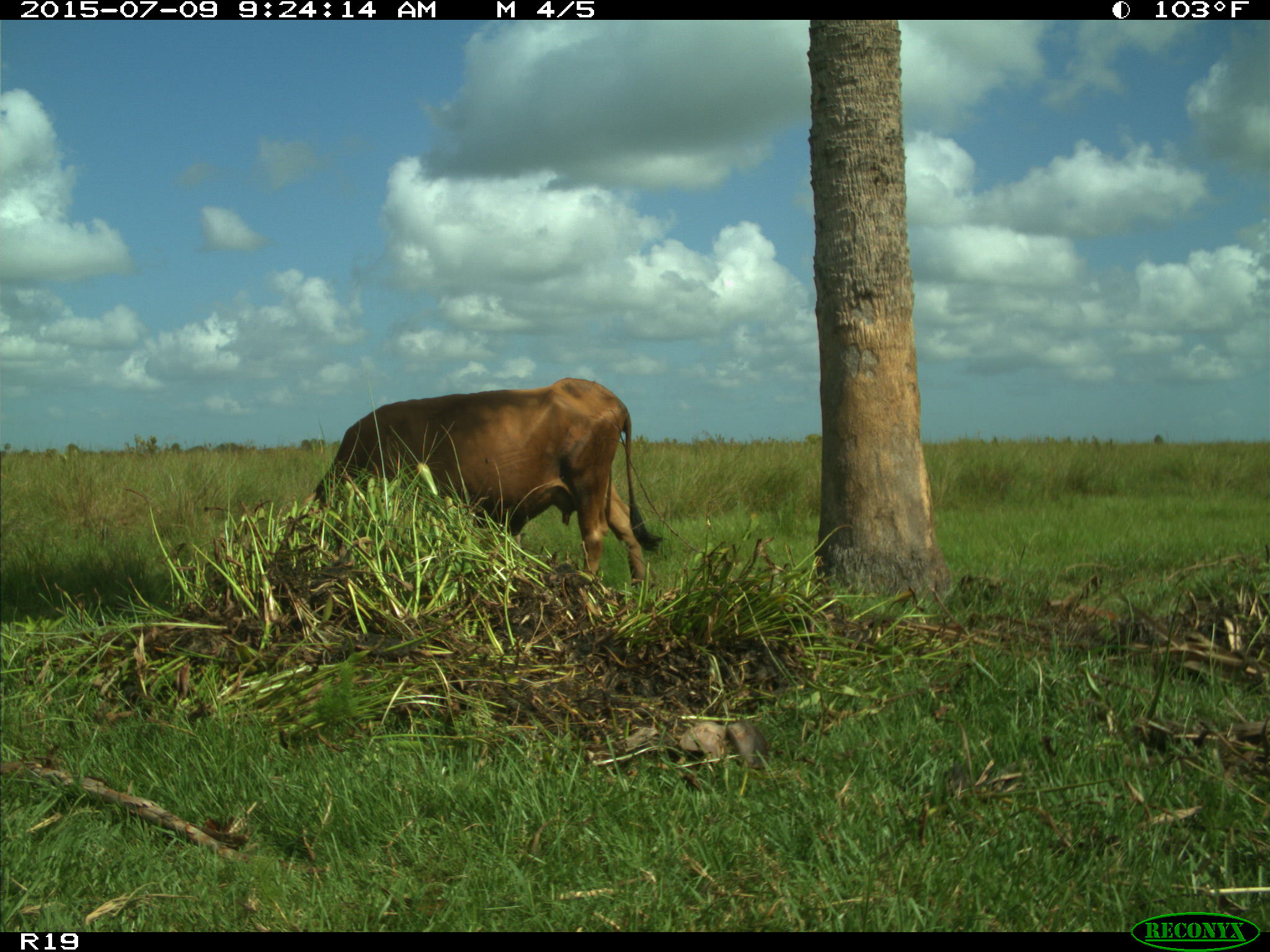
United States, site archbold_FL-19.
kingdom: Animalia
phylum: Chordata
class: Mammalia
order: Artiodactyla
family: Bovidae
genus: Bos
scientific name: Bos taurus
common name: domestic cow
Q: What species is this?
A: Bos taurus (domestic cow).